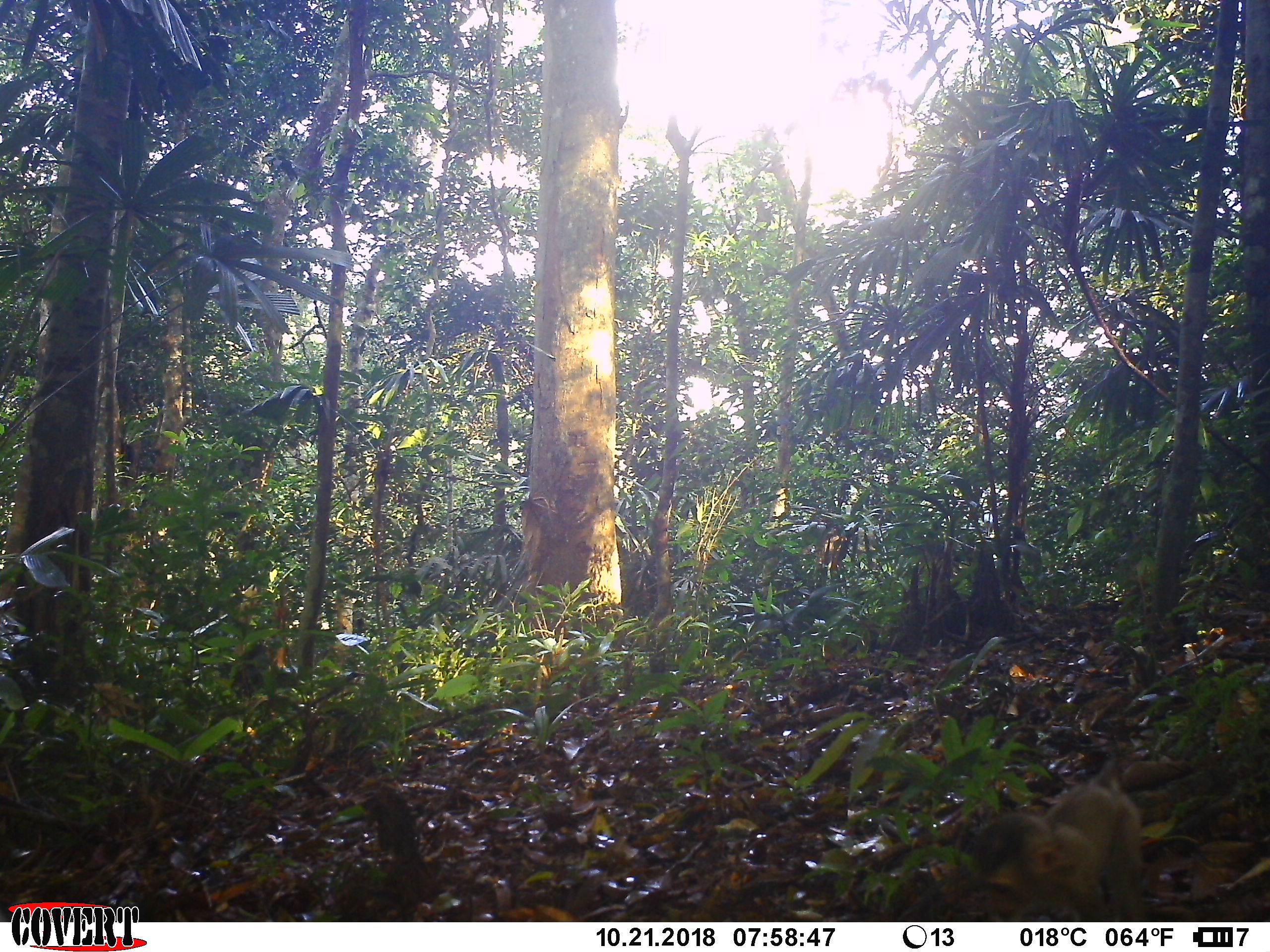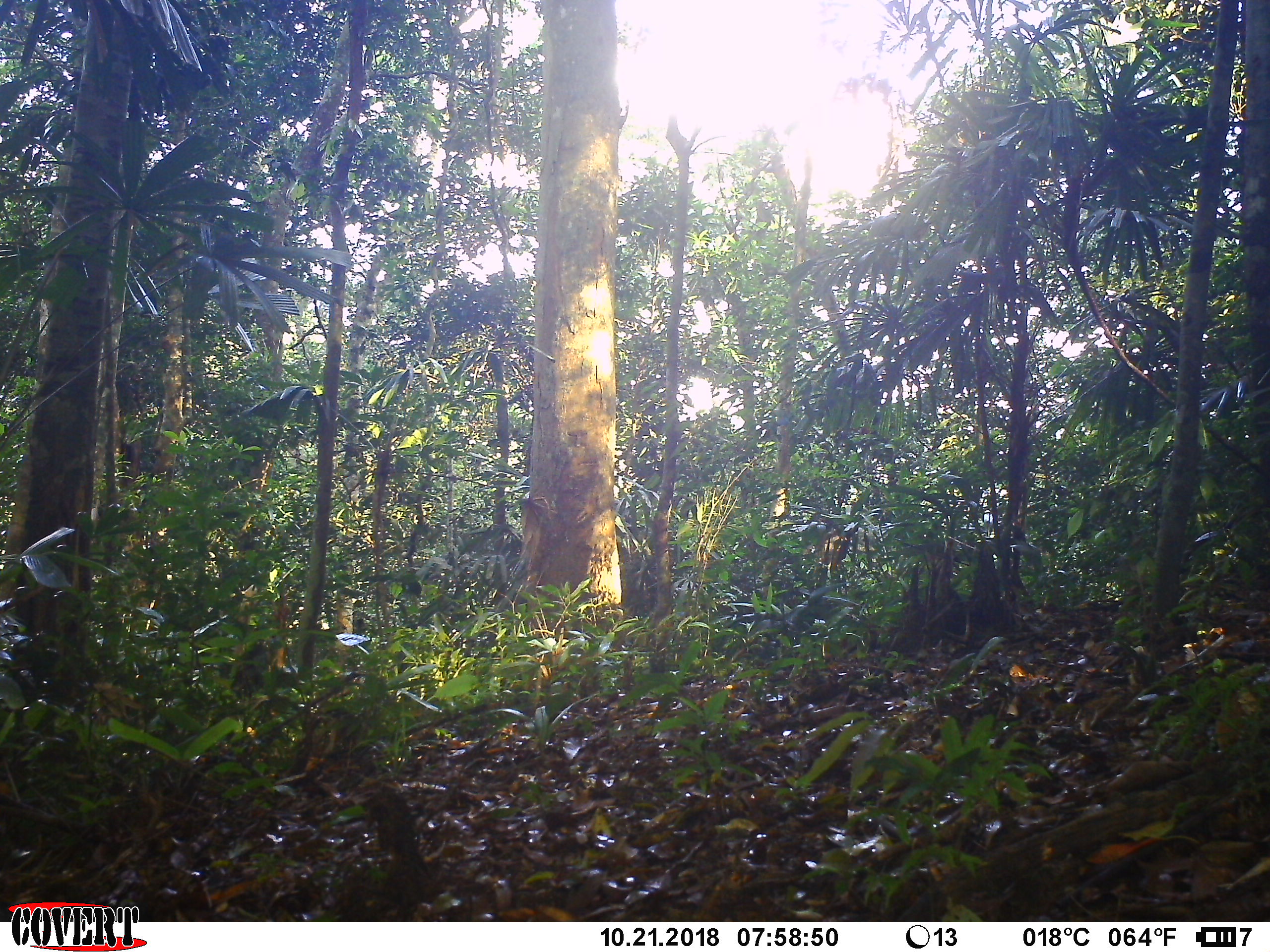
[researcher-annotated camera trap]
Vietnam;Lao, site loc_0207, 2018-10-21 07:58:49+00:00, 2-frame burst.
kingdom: Animalia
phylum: Chordata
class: Mammalia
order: Primates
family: Cercopithecidae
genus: Macaca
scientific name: Macaca nemestrina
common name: pig-tailed macaque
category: pig tailed macaque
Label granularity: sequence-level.